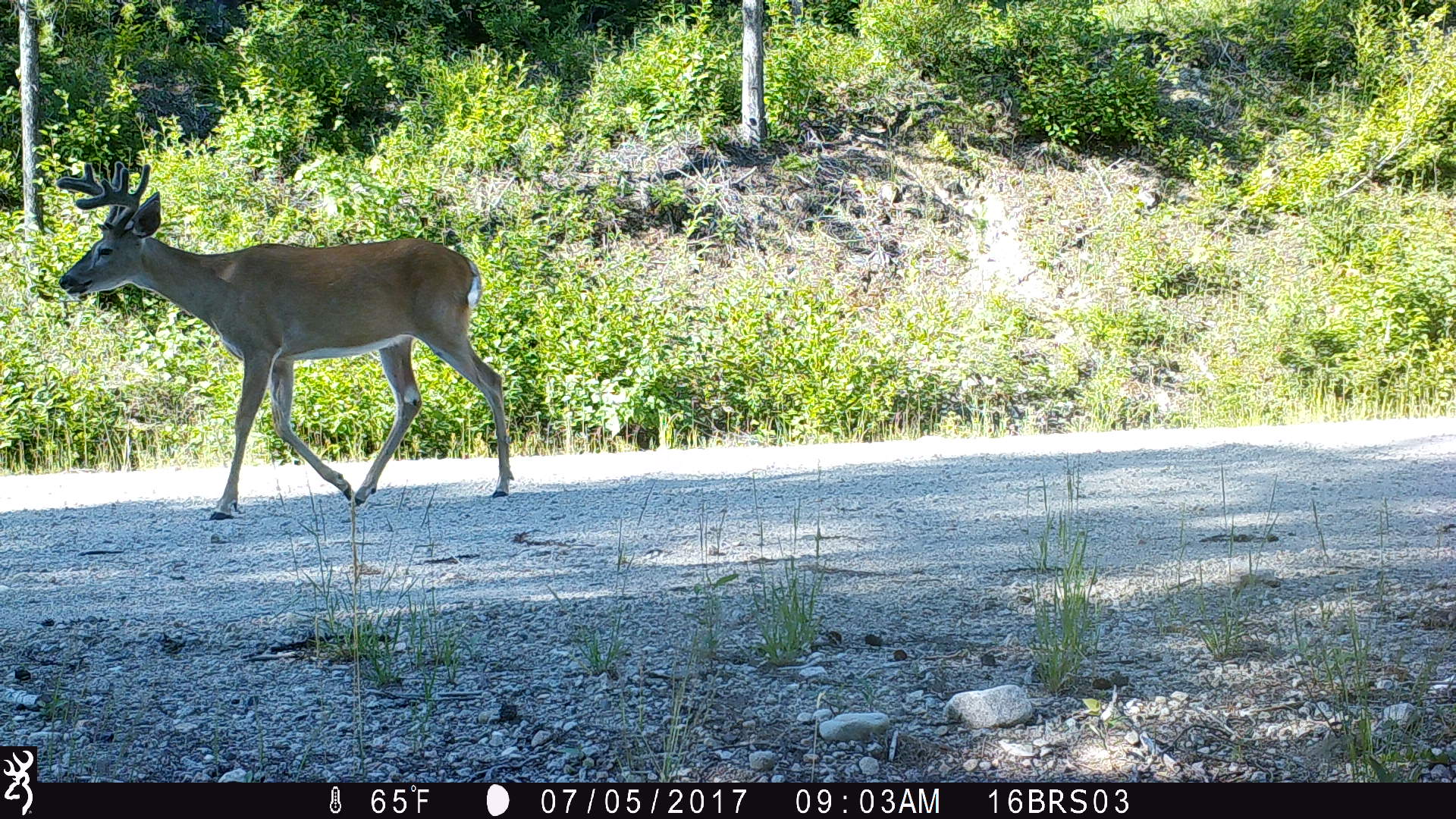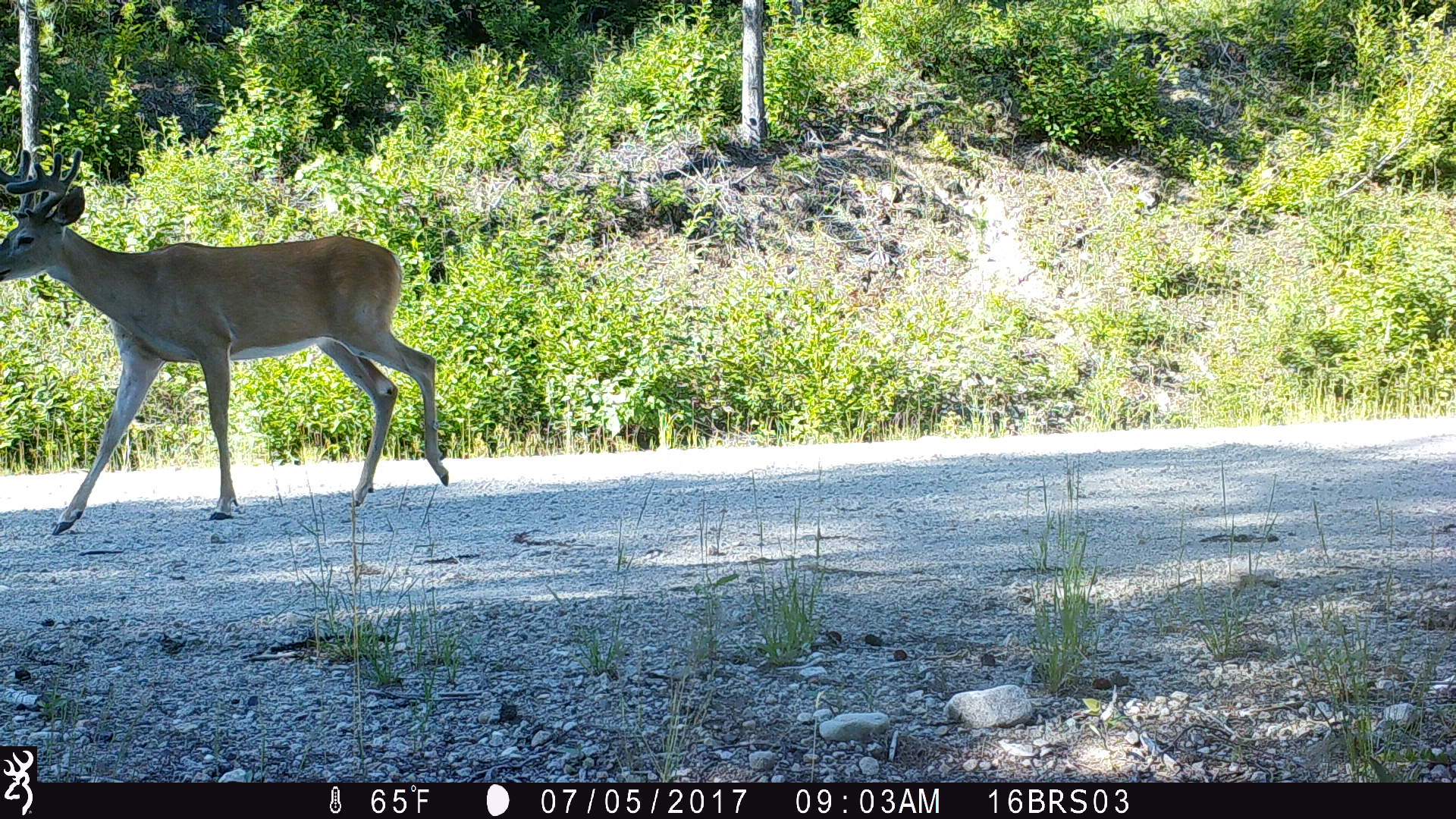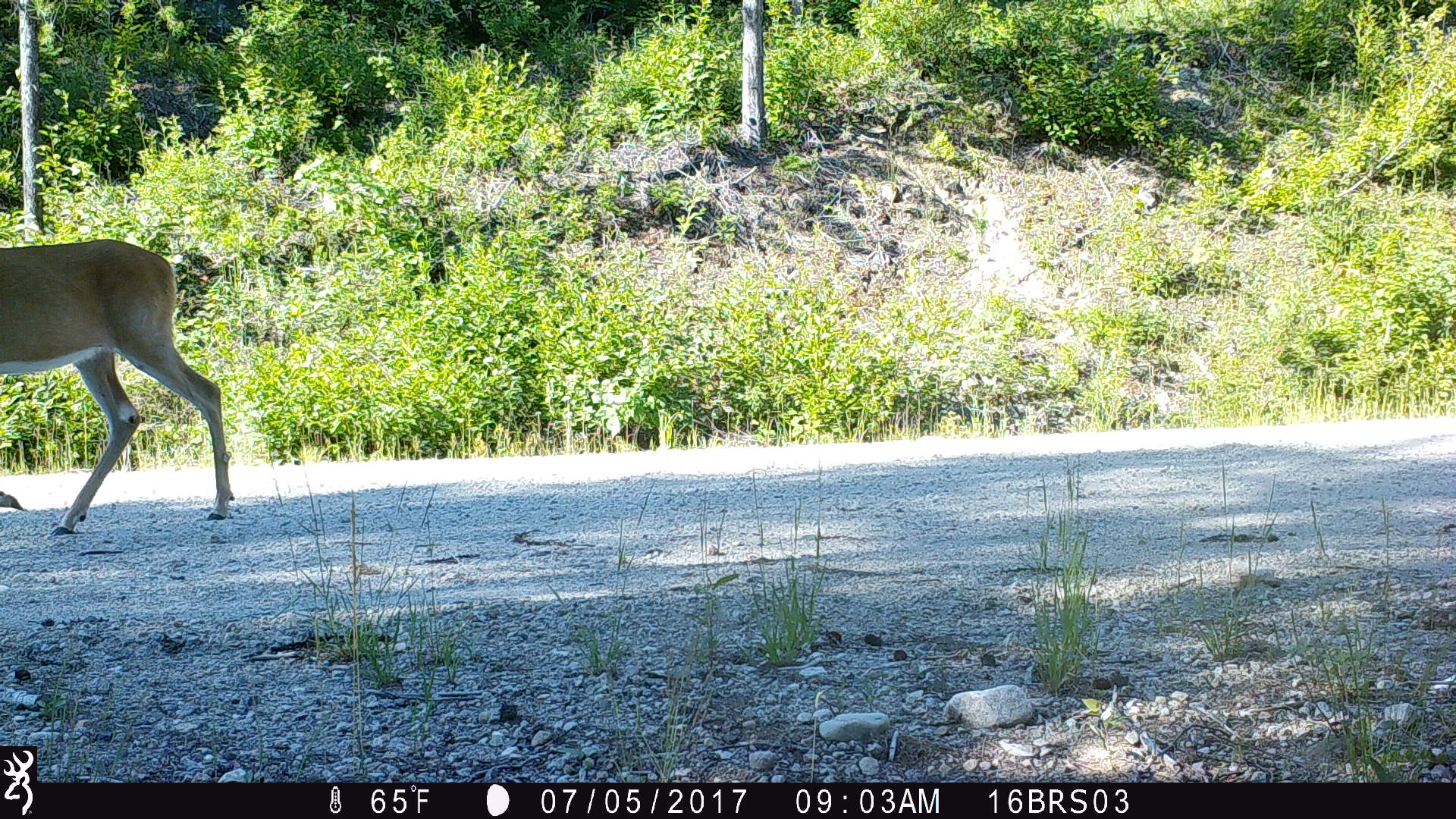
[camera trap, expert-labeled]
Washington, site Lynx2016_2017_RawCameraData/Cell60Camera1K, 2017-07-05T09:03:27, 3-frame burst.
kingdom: Animalia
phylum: Chordata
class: Mammalia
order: Artiodactyla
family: Cervidae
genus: Odocoileus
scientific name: Odocoileus virginianus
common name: white-tailed deer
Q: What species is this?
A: Odocoileus virginianus (white-tailed deer).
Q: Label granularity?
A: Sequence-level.